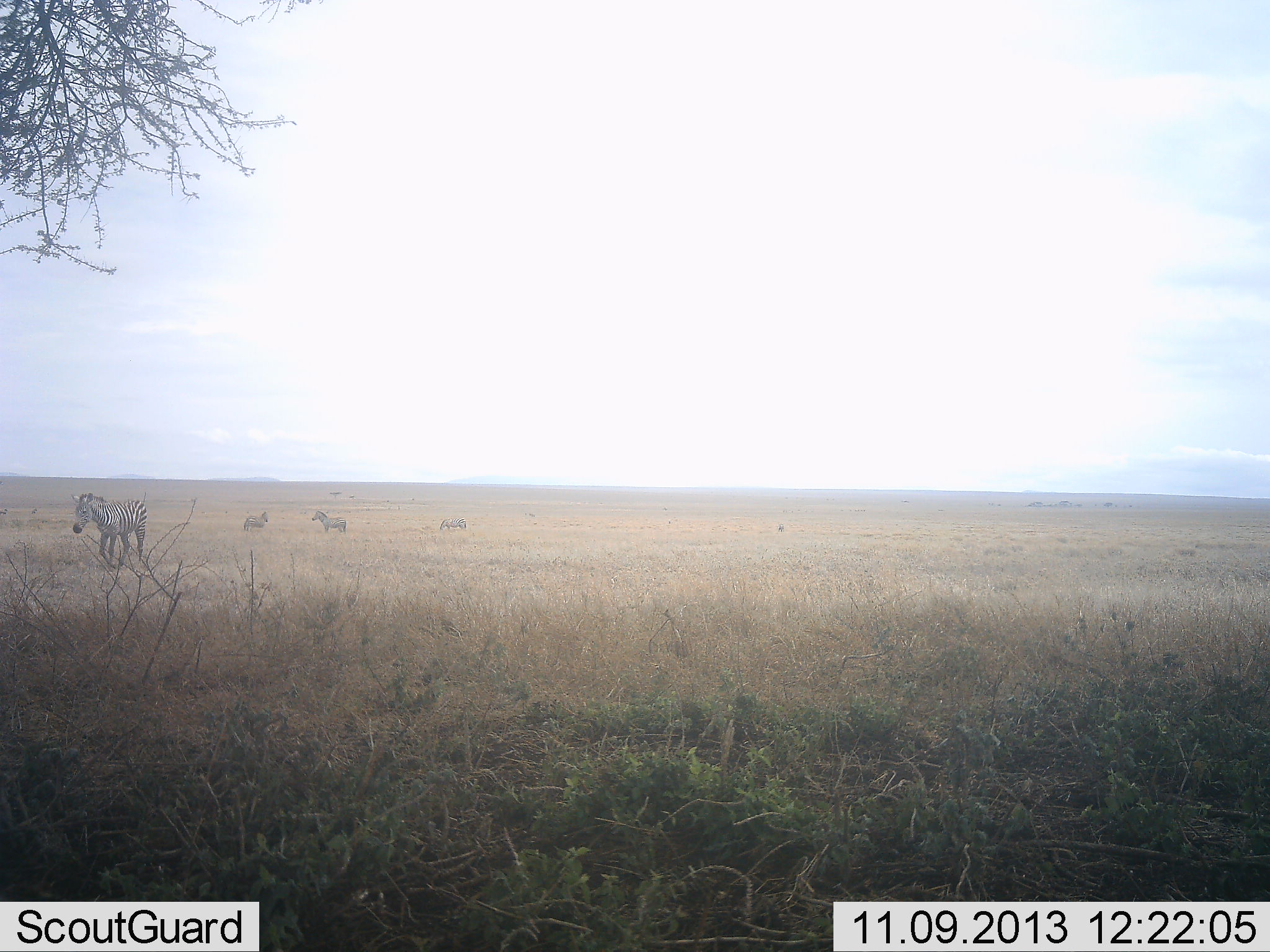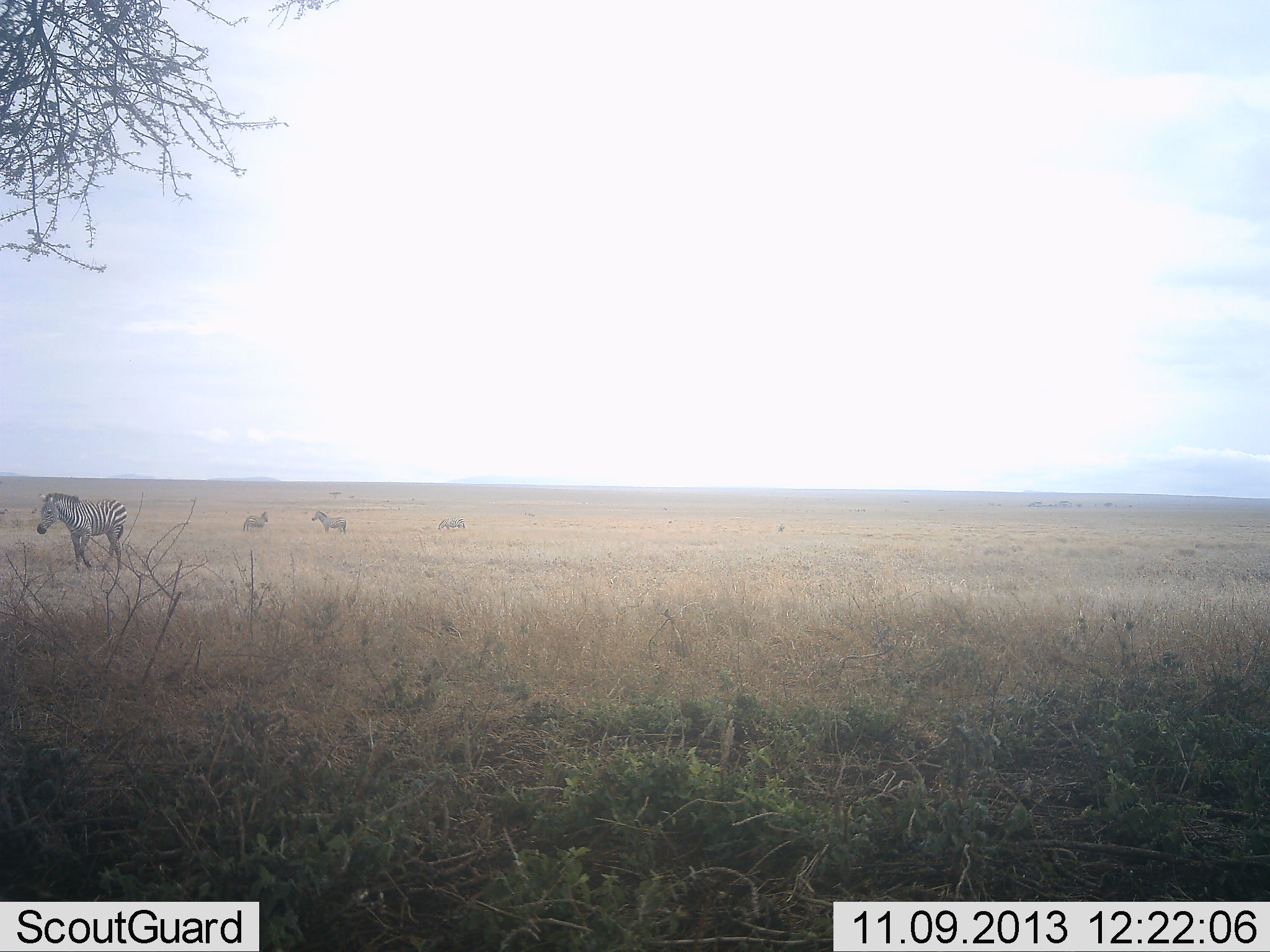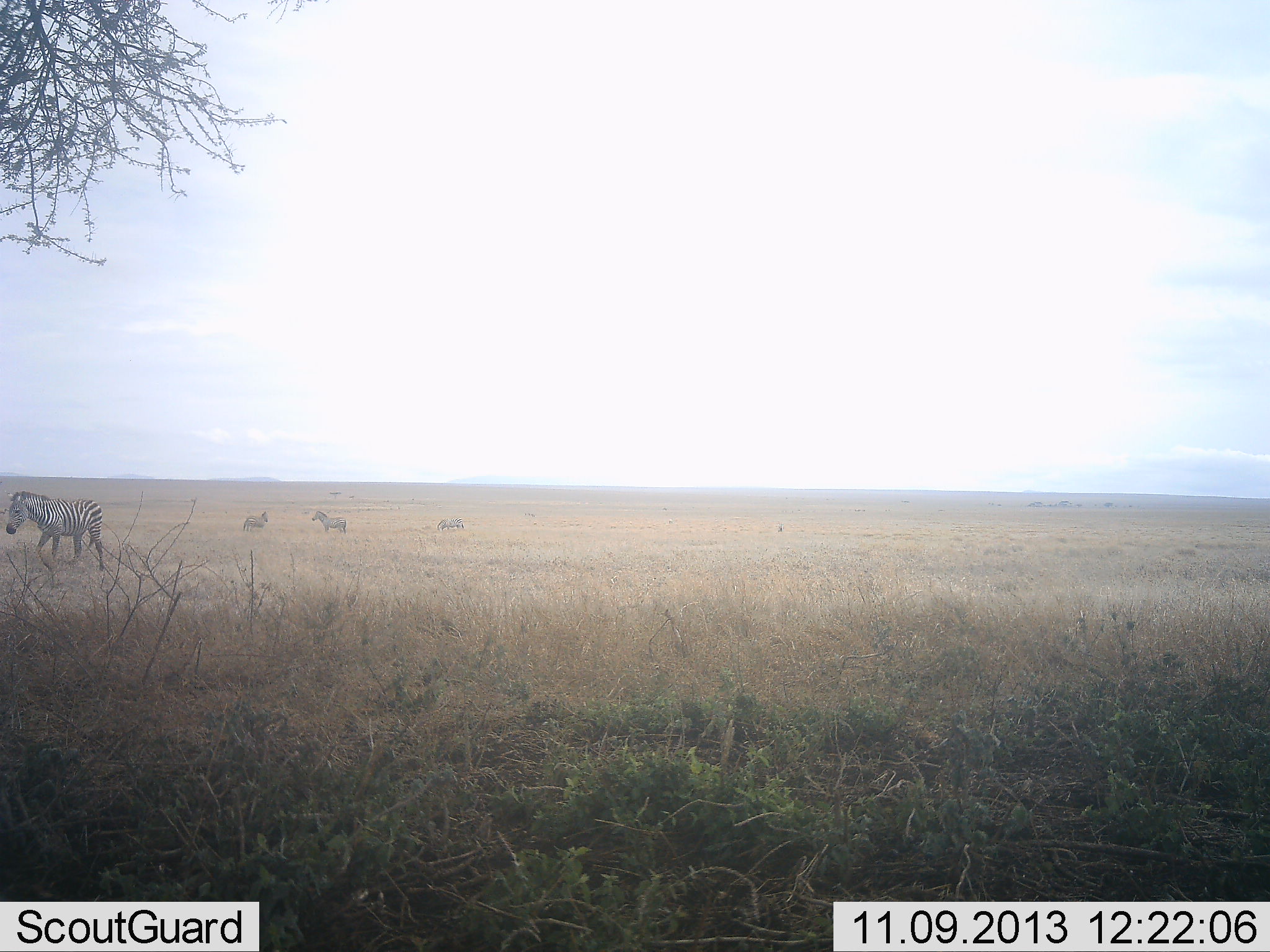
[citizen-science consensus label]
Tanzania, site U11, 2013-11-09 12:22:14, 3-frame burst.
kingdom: Animalia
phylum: Chordata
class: Mammalia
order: Perissodactyla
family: Equidae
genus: Equus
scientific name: Equus quagga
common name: plains zebra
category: zebra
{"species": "zebra (plains zebra) (Equus quagga)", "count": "4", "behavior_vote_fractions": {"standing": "90%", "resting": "0%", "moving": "100%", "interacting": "0%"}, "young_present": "0%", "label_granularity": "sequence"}